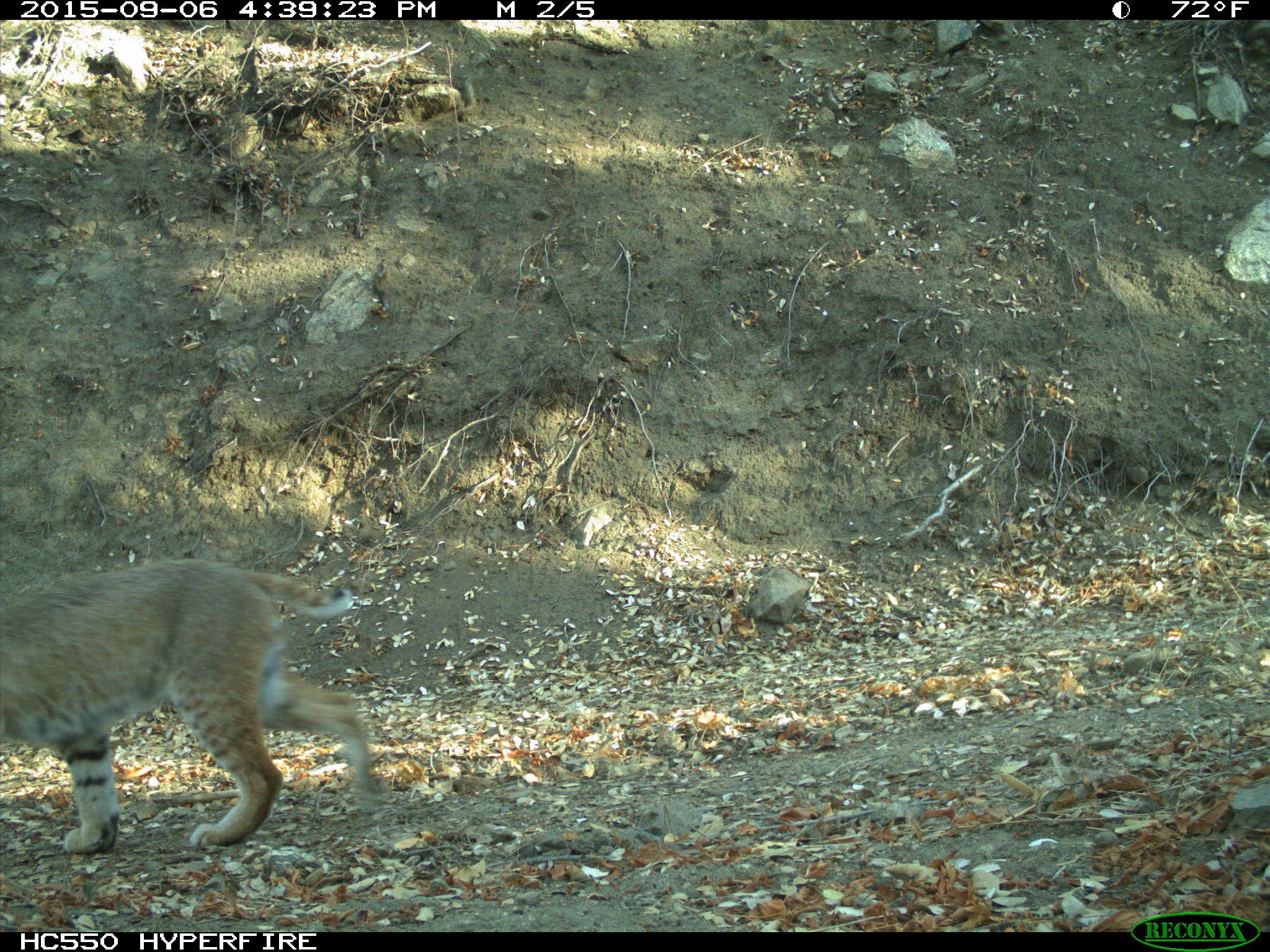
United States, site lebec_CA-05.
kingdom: Animalia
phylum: Chordata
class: Mammalia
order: Carnivora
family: Felidae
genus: Lynx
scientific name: Lynx rufus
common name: bobcat